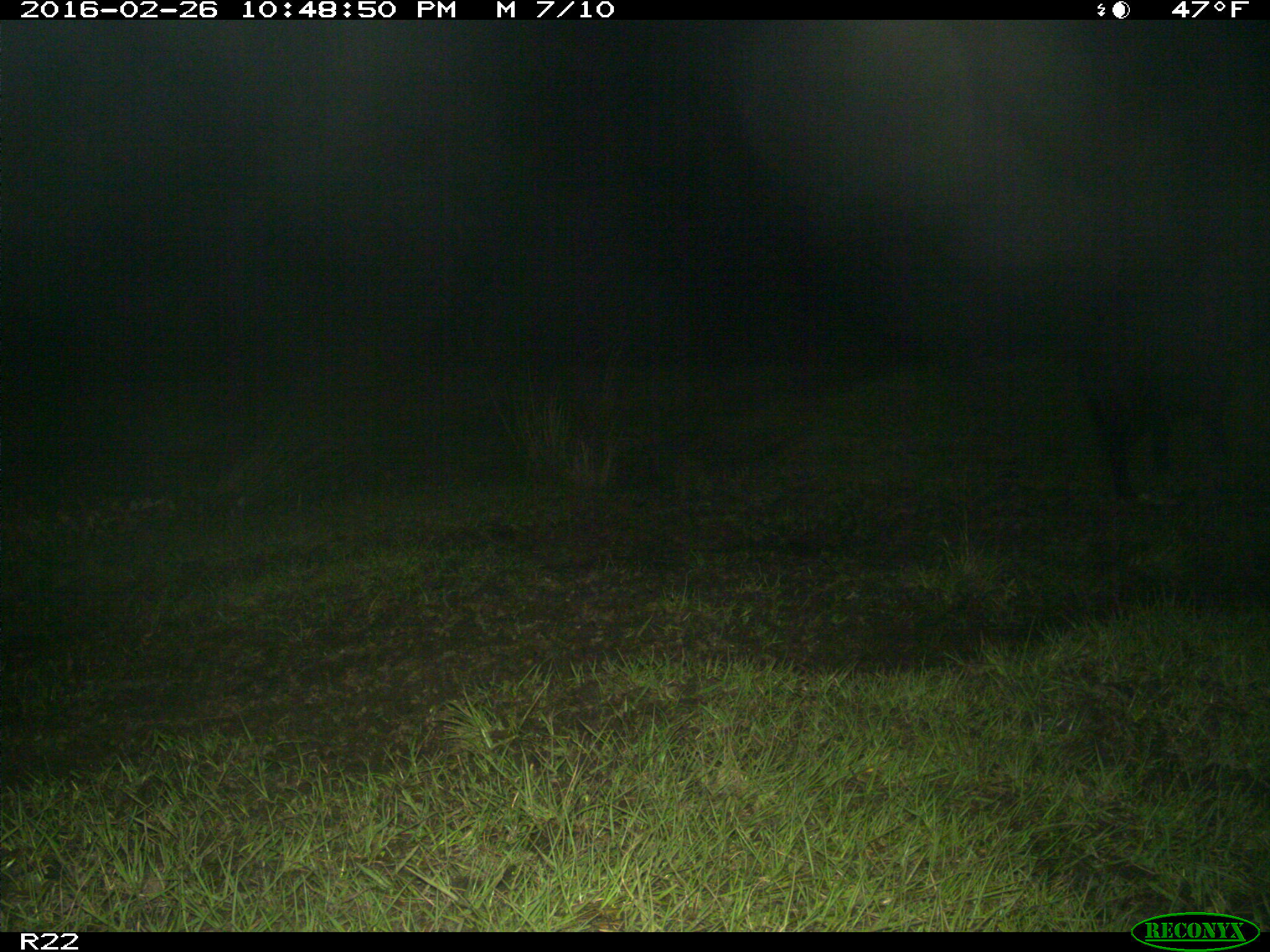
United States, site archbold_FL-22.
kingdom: Animalia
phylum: Chordata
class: Mammalia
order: Artiodactyla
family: Suidae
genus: Sus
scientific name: Sus scrofa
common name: wild boar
Sus scrofa (wild boar).